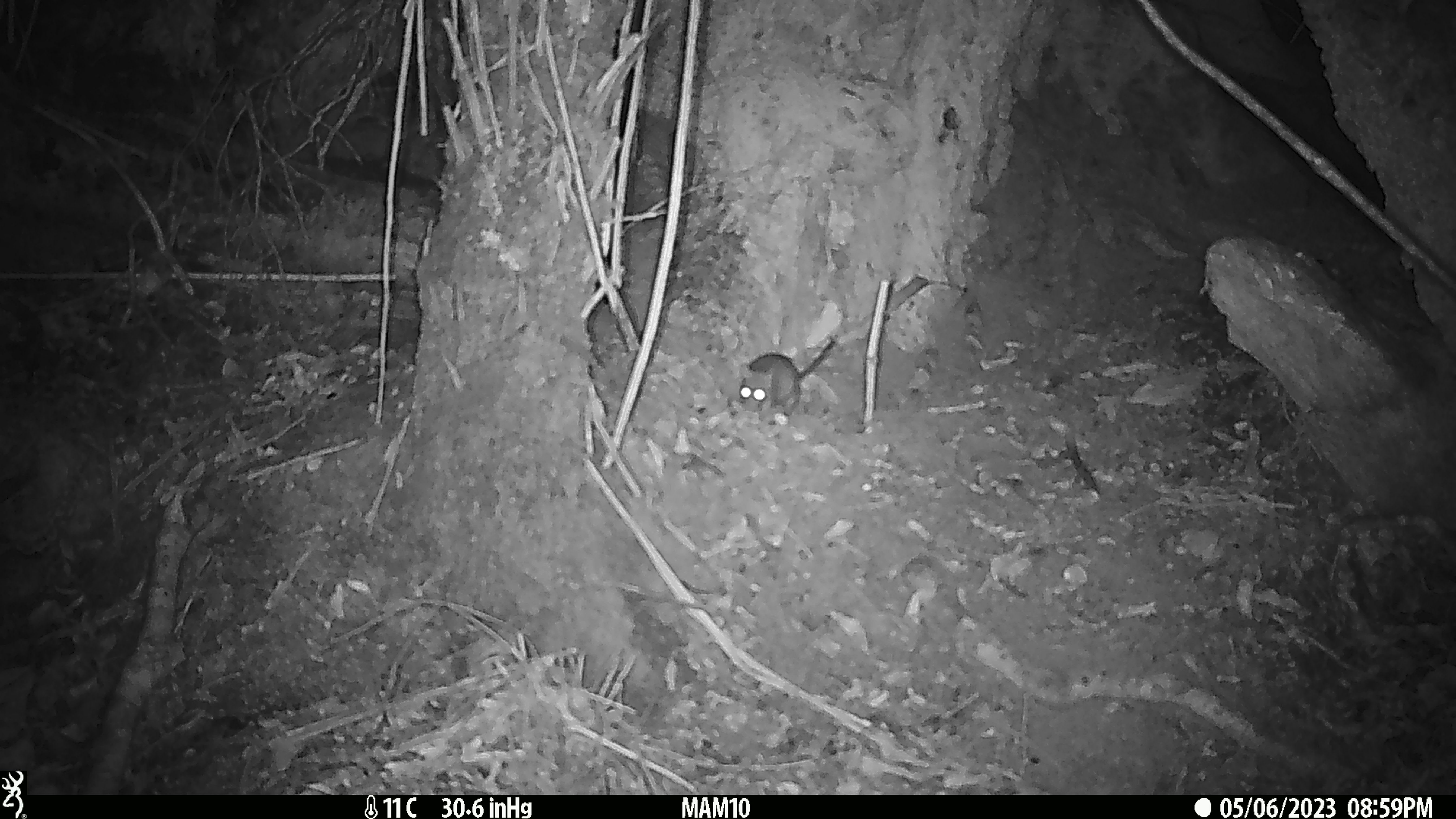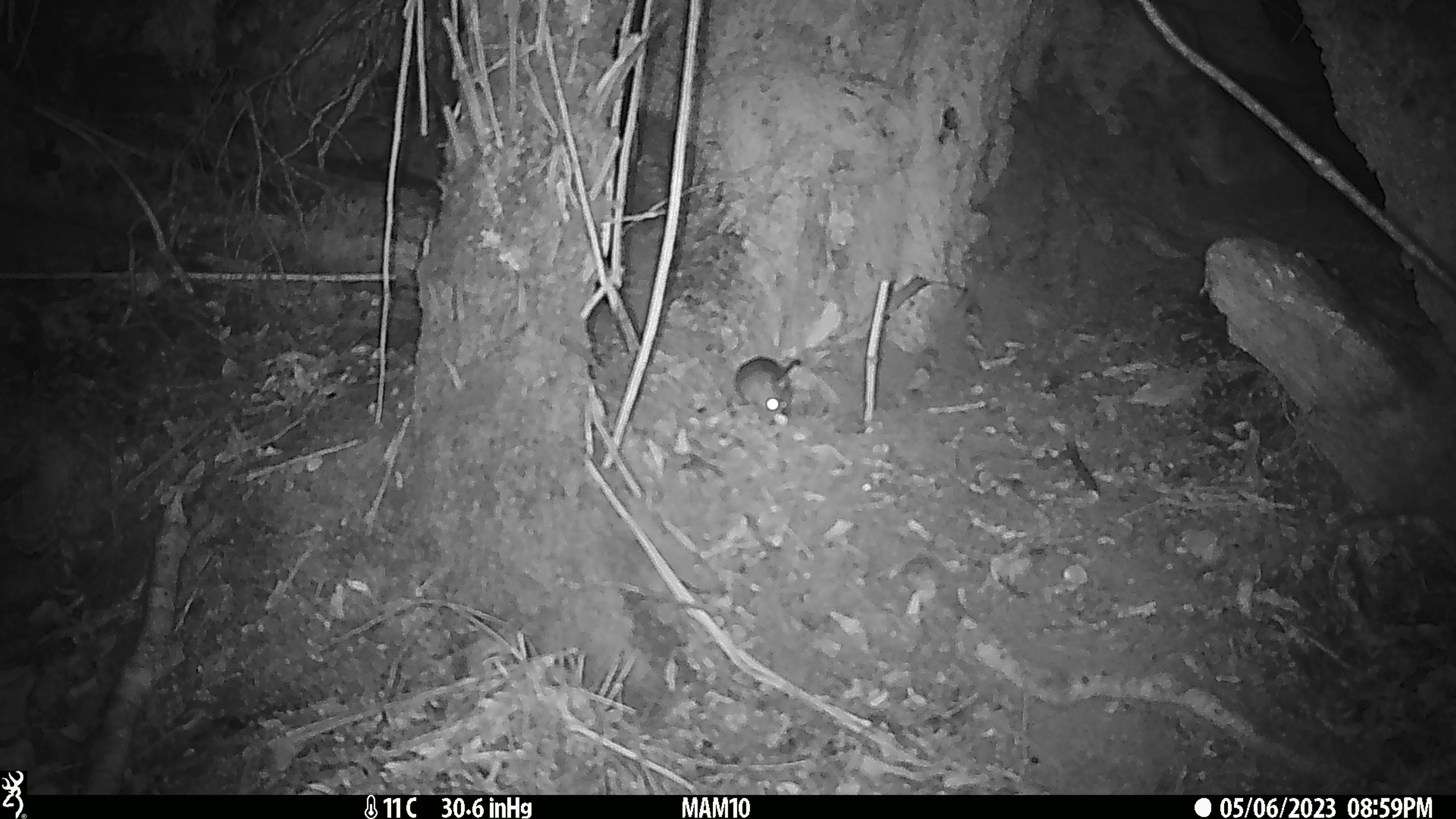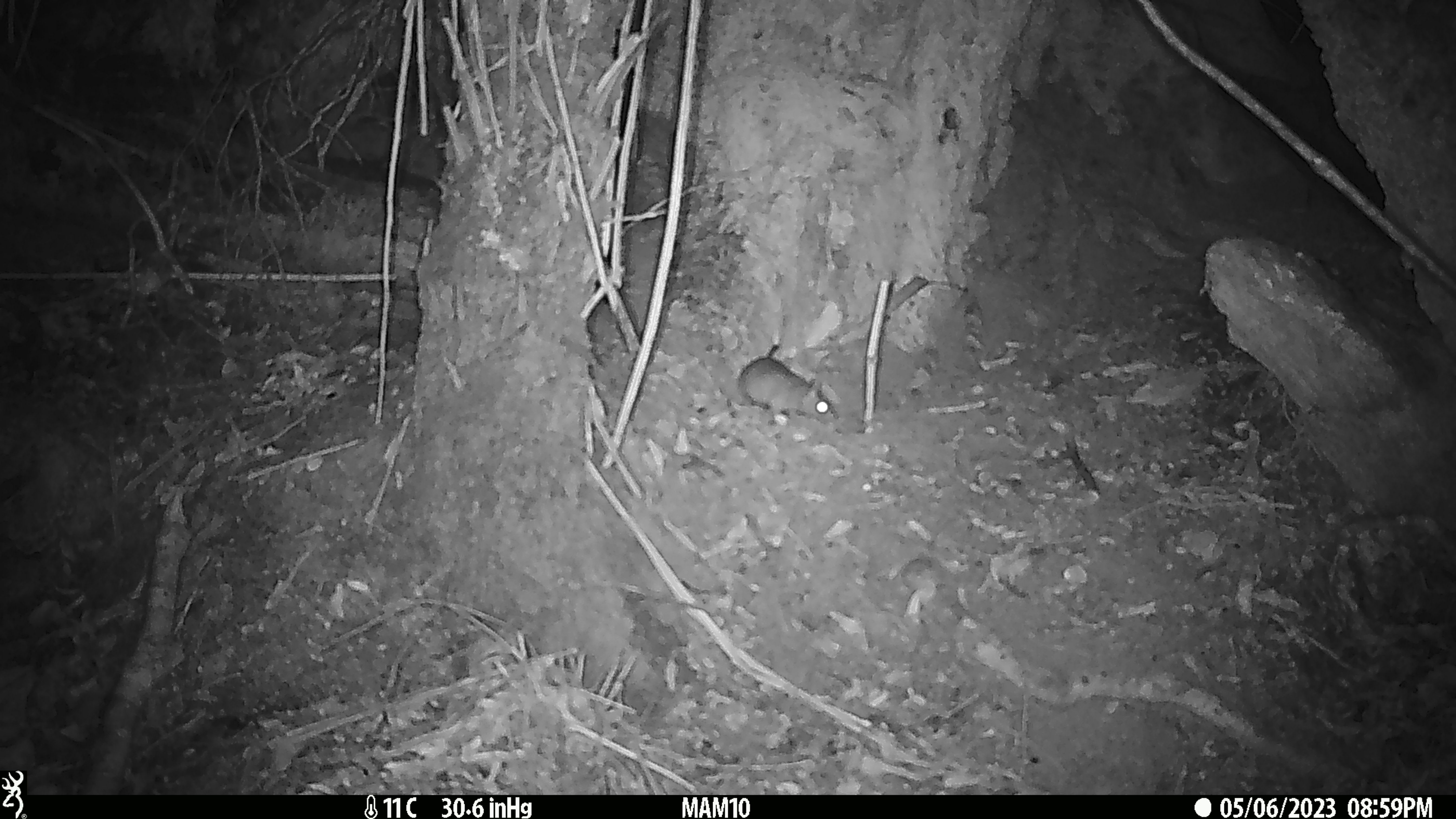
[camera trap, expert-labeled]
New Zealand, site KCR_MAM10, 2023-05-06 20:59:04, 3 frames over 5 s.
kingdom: Animalia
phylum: Chordata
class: Mammalia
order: Rodentia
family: Muridae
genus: Rattus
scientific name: Rattus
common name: rat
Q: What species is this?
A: Rat (Rattus).